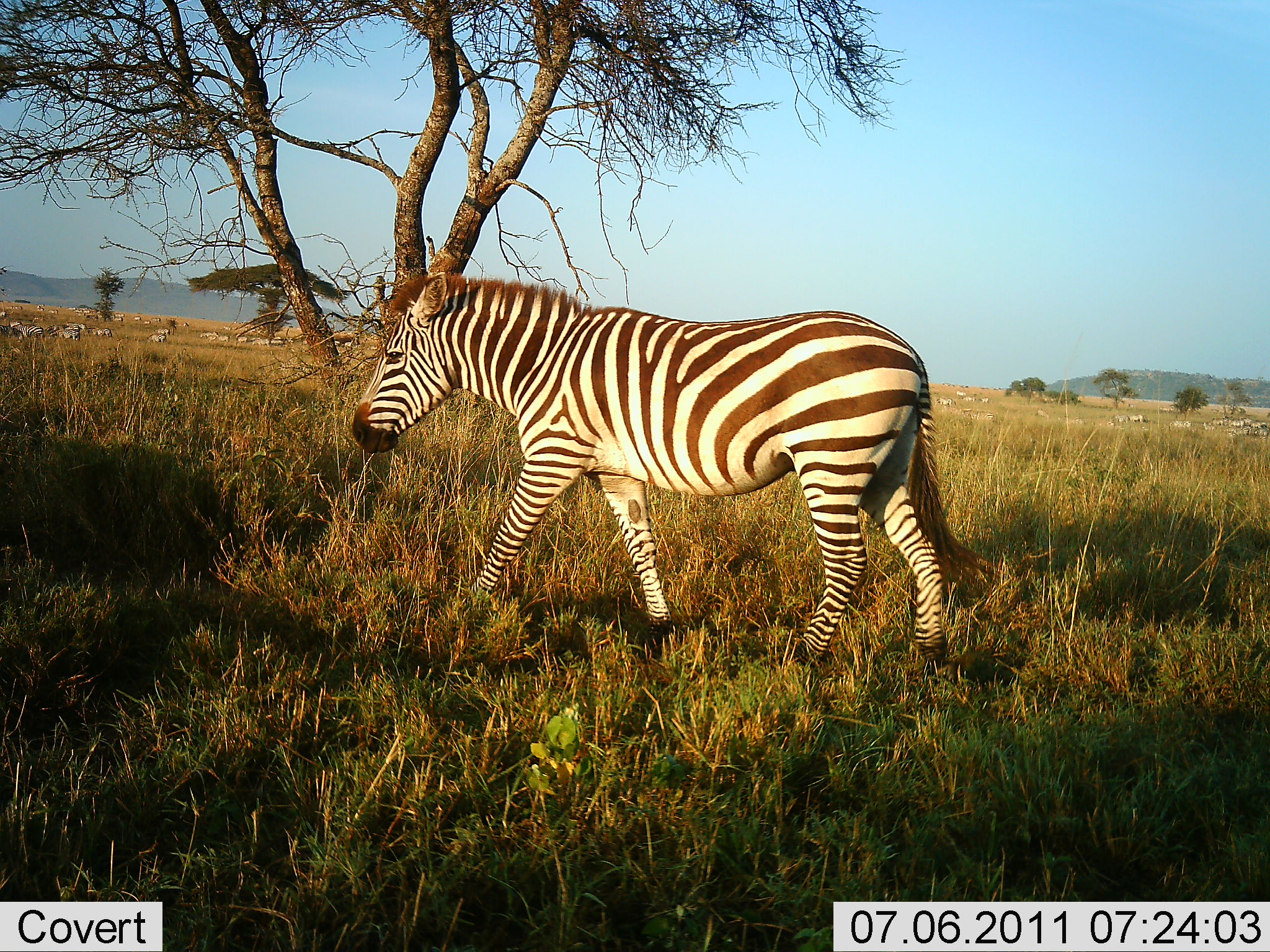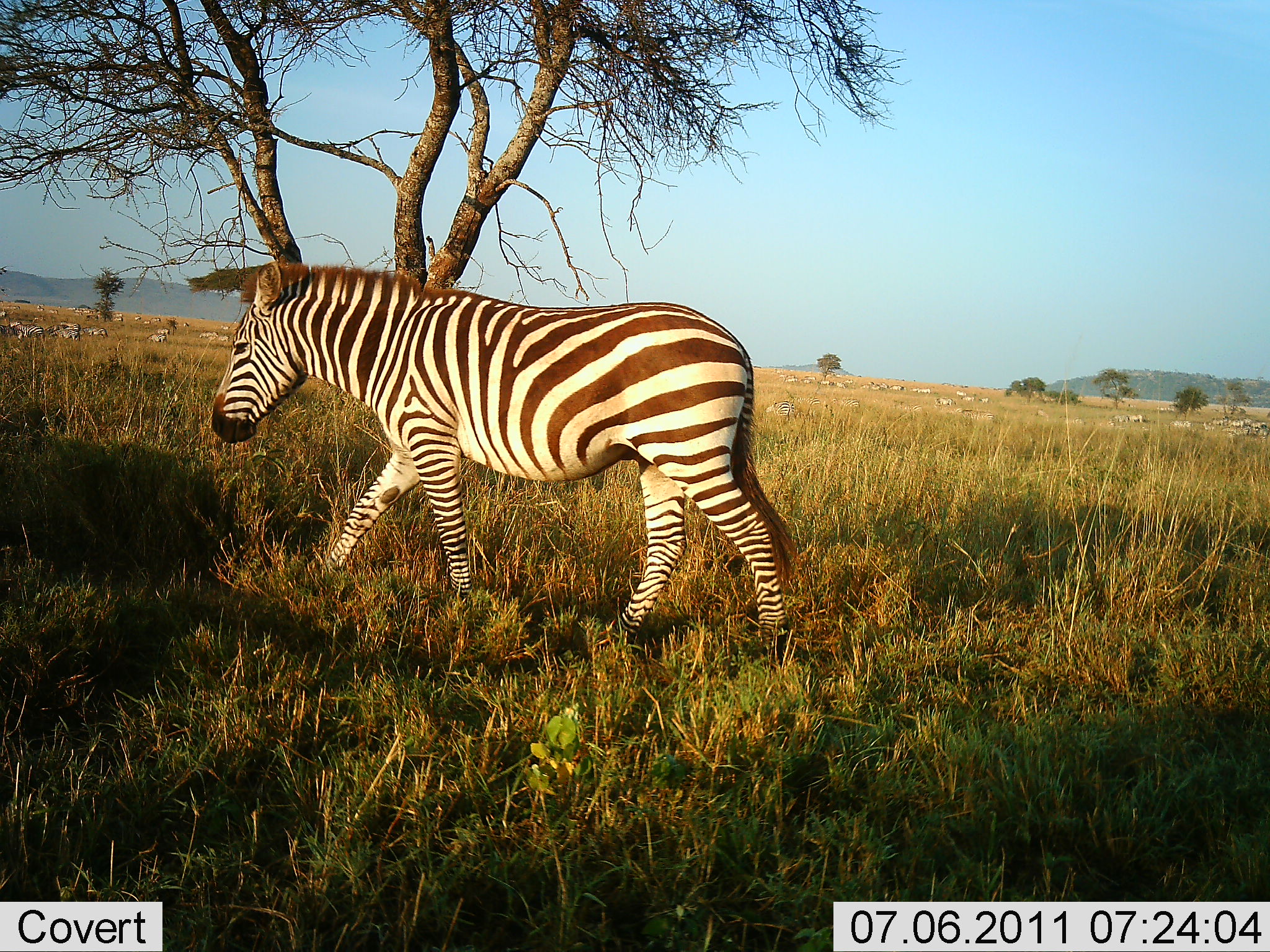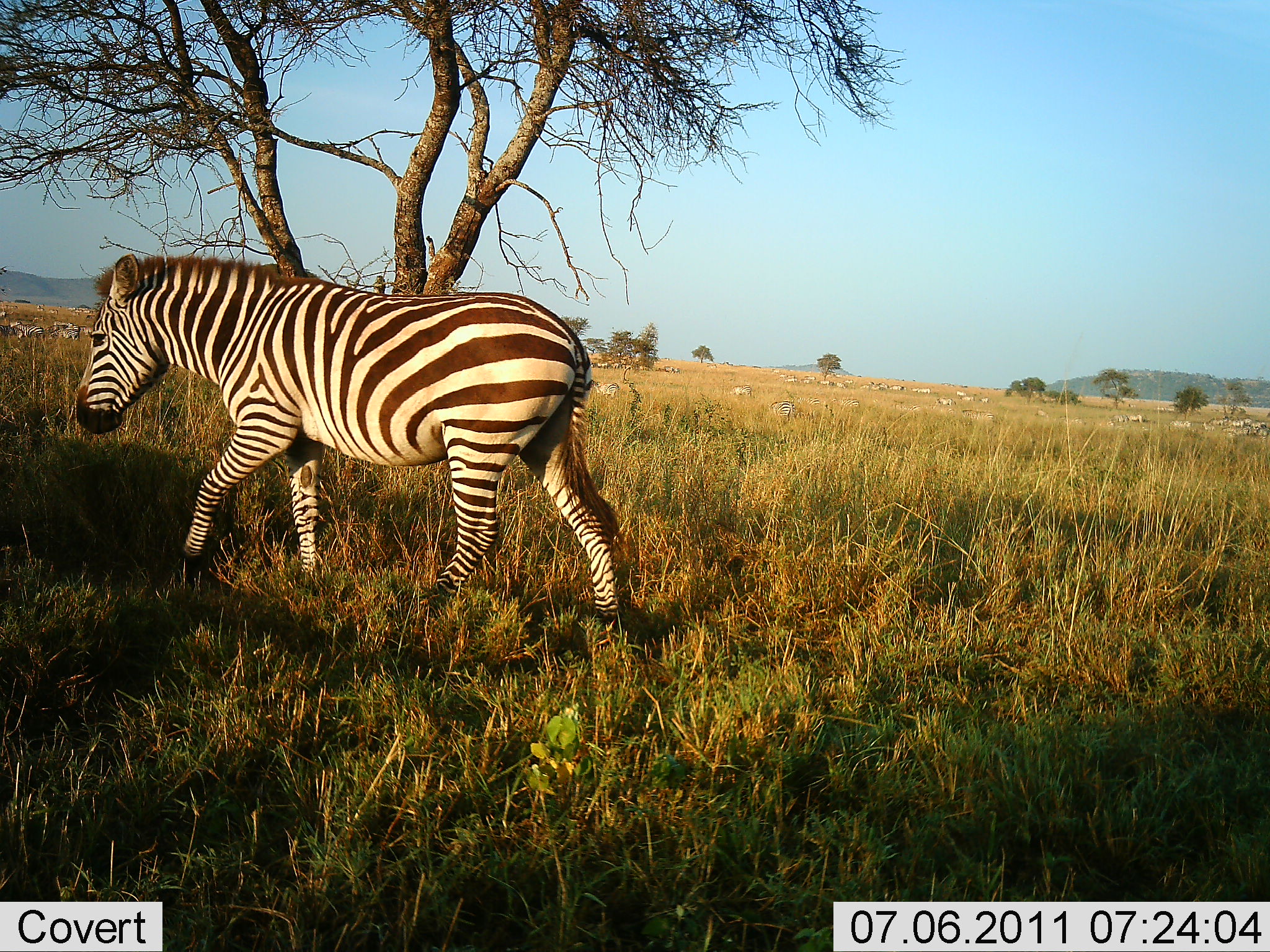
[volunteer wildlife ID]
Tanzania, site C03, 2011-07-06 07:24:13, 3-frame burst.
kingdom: Animalia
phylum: Chordata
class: Mammalia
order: Perissodactyla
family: Equidae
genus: Equus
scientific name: Equus quagga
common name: plains zebra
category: zebra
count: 1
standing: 0%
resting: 0%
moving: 100%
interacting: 0%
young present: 0%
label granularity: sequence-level